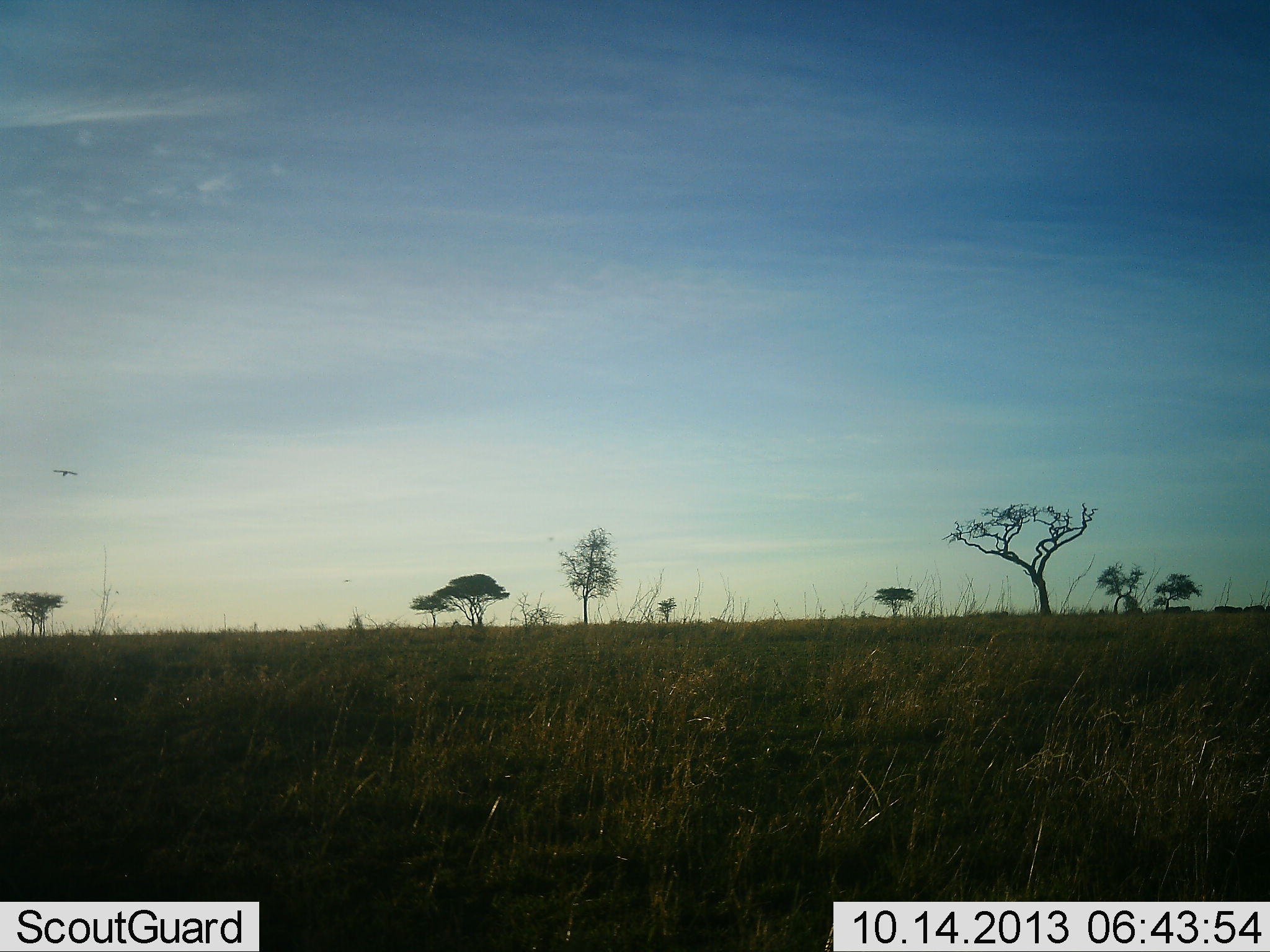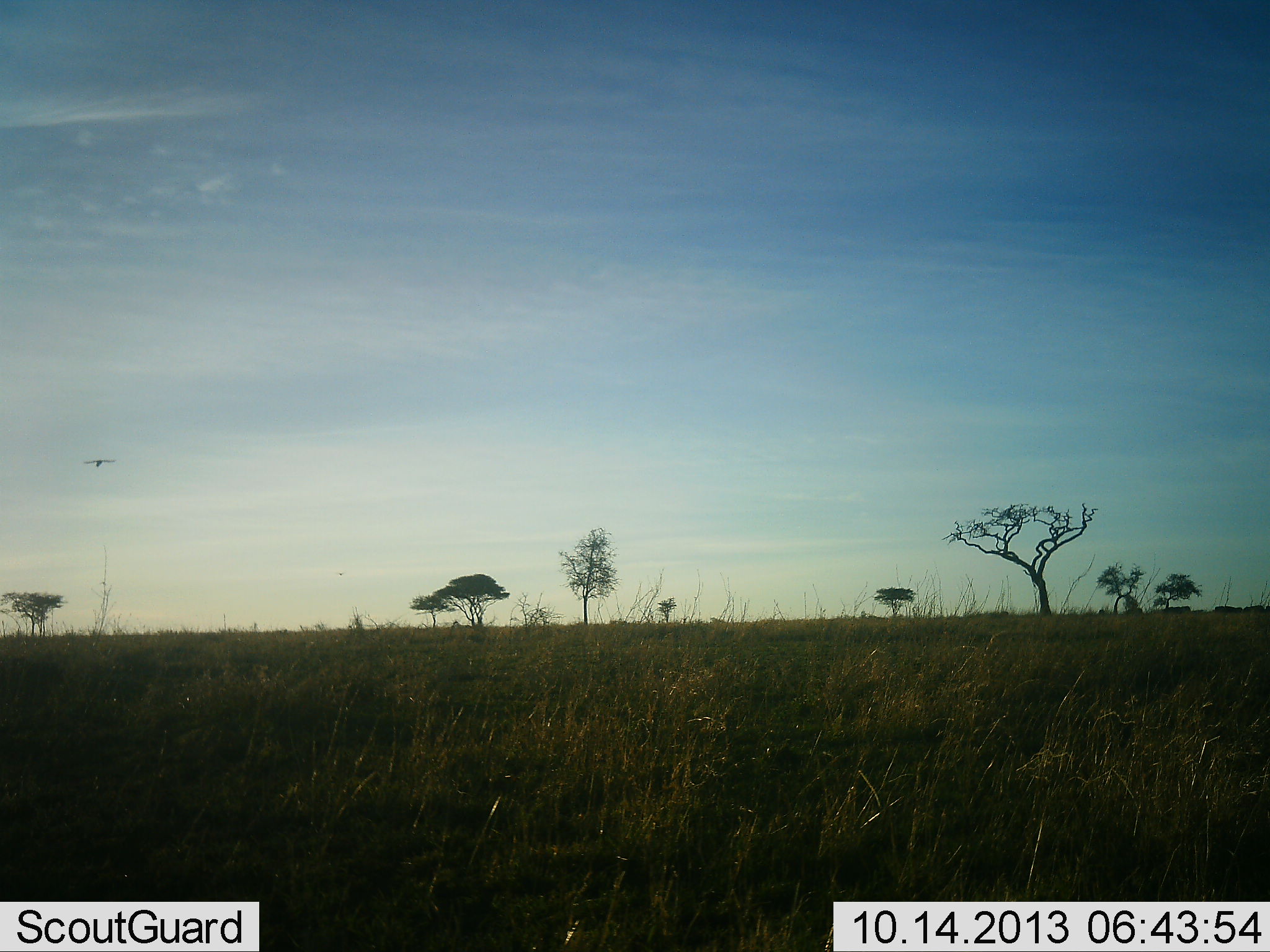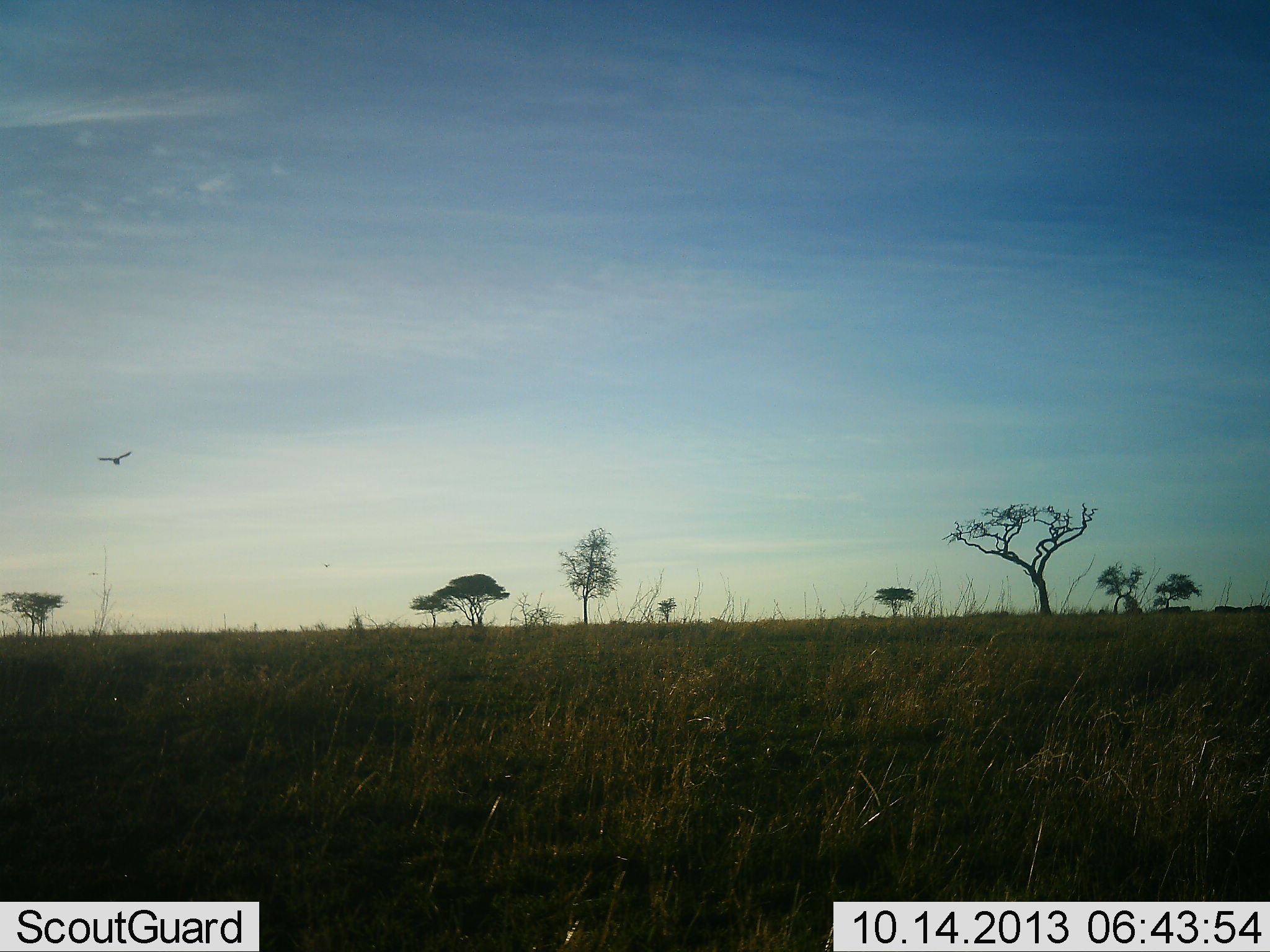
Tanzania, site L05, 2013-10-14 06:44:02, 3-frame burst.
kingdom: Animalia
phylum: Chordata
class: Aves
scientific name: Aves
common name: bird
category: otherbird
Otherbird (bird) (Aves), count 1. Behavior (volunteer vote fractions): standing 0%, resting 0%, moving 100%, interacting 0%. Young present (vote fraction): 0%. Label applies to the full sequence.